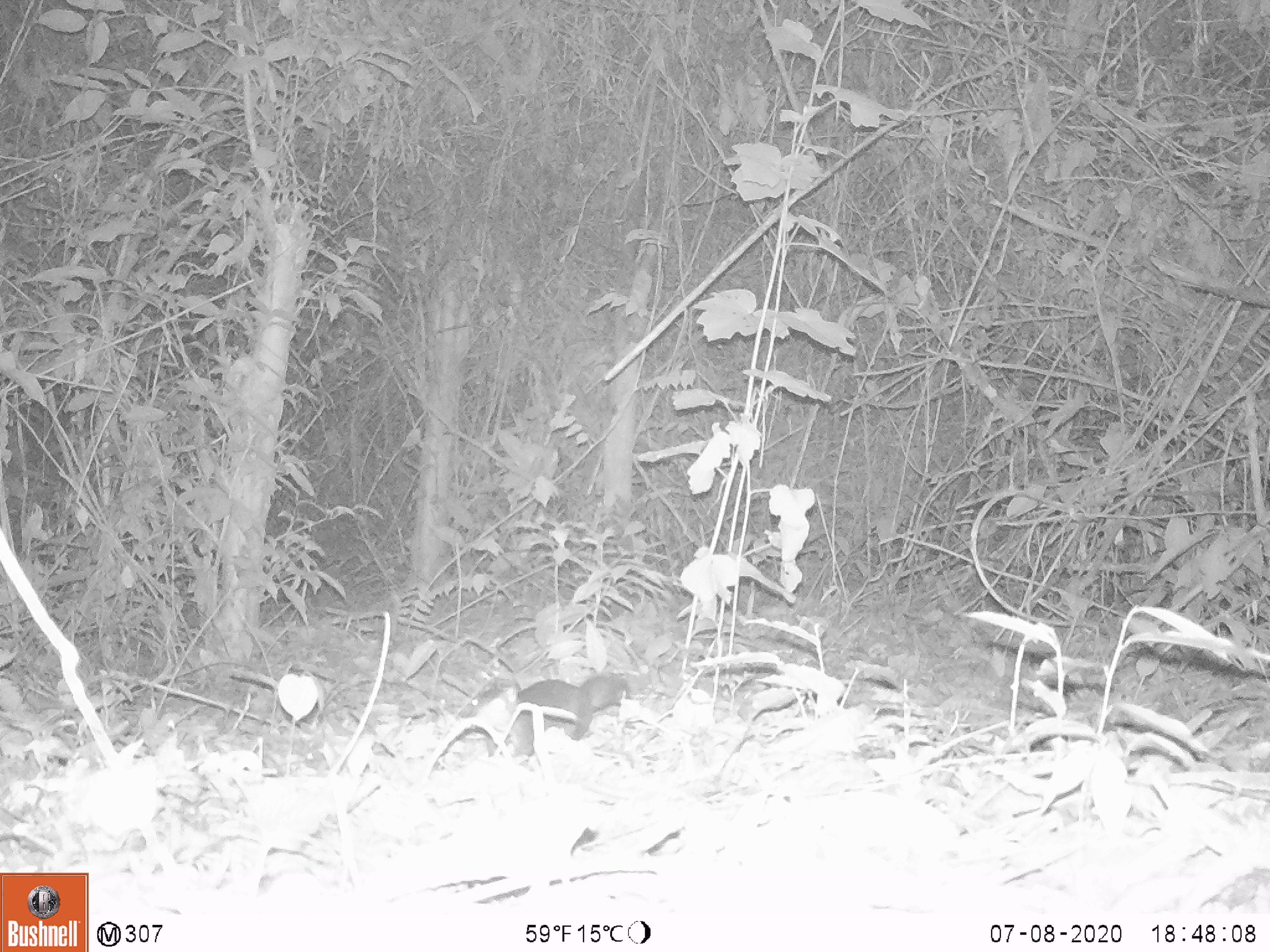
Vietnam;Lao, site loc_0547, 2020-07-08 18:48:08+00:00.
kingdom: Animalia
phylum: Chordata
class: Mammalia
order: Artiodactyla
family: Tragulidae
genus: Moschiola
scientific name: Moschiola meminna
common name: chevrotain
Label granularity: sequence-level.